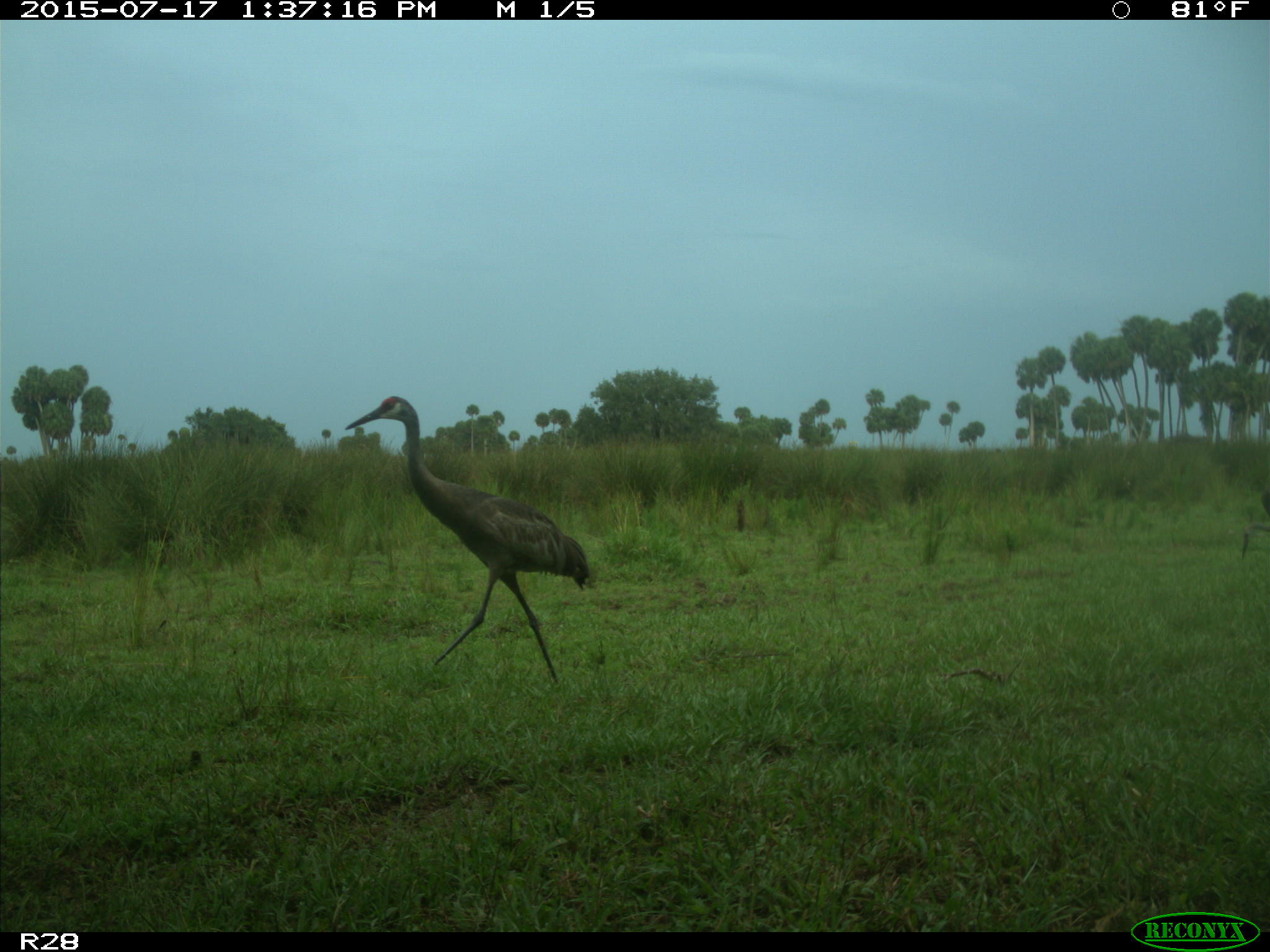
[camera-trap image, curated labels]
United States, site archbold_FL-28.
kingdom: Animalia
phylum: Chordata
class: Aves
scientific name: Aves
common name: birds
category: unidentified bird